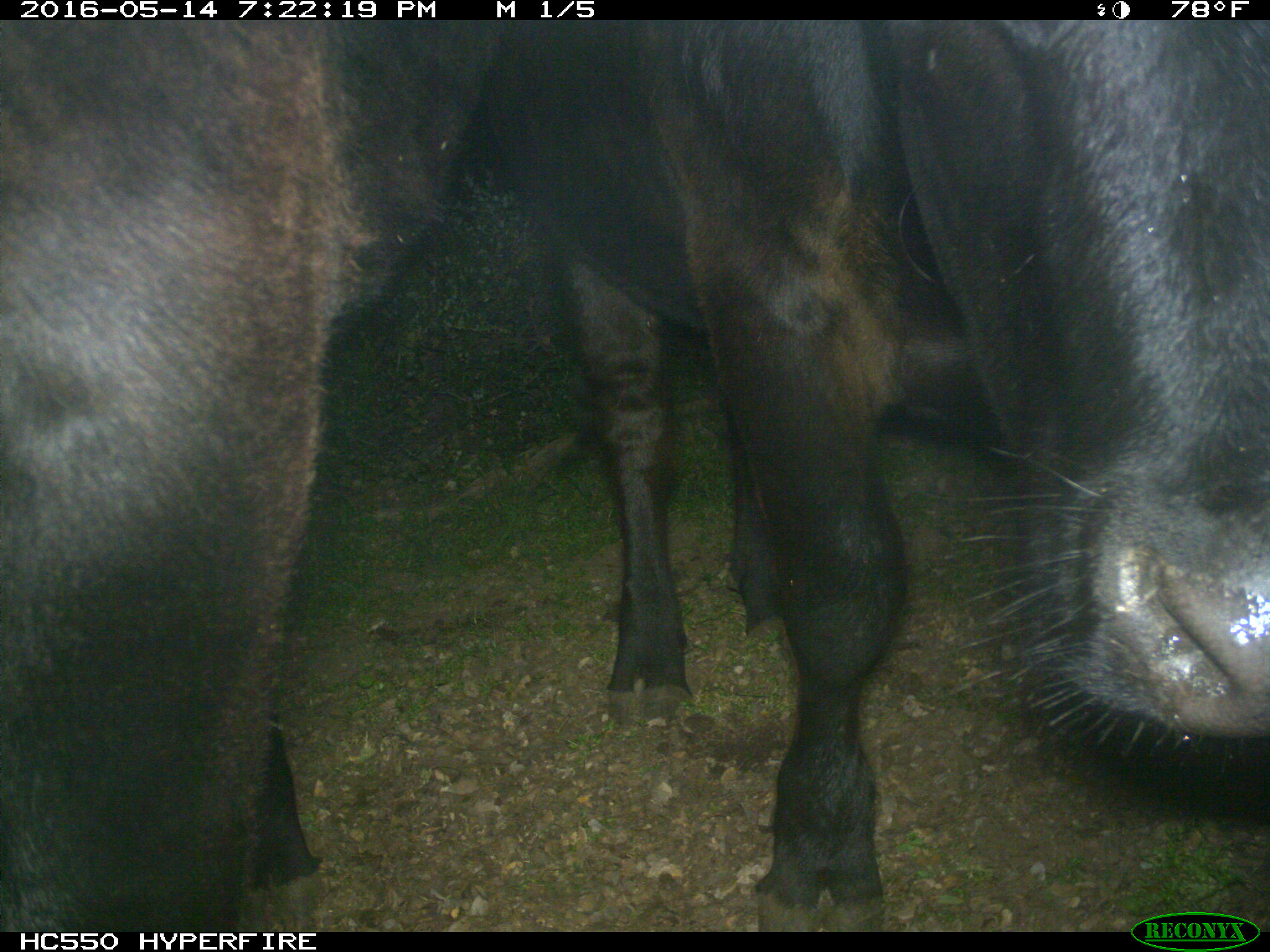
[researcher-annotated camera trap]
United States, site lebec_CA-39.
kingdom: Animalia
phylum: Chordata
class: Mammalia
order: Artiodactyla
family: Bovidae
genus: Bos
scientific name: Bos taurus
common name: domestic cow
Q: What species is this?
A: Bos taurus (domestic cow).